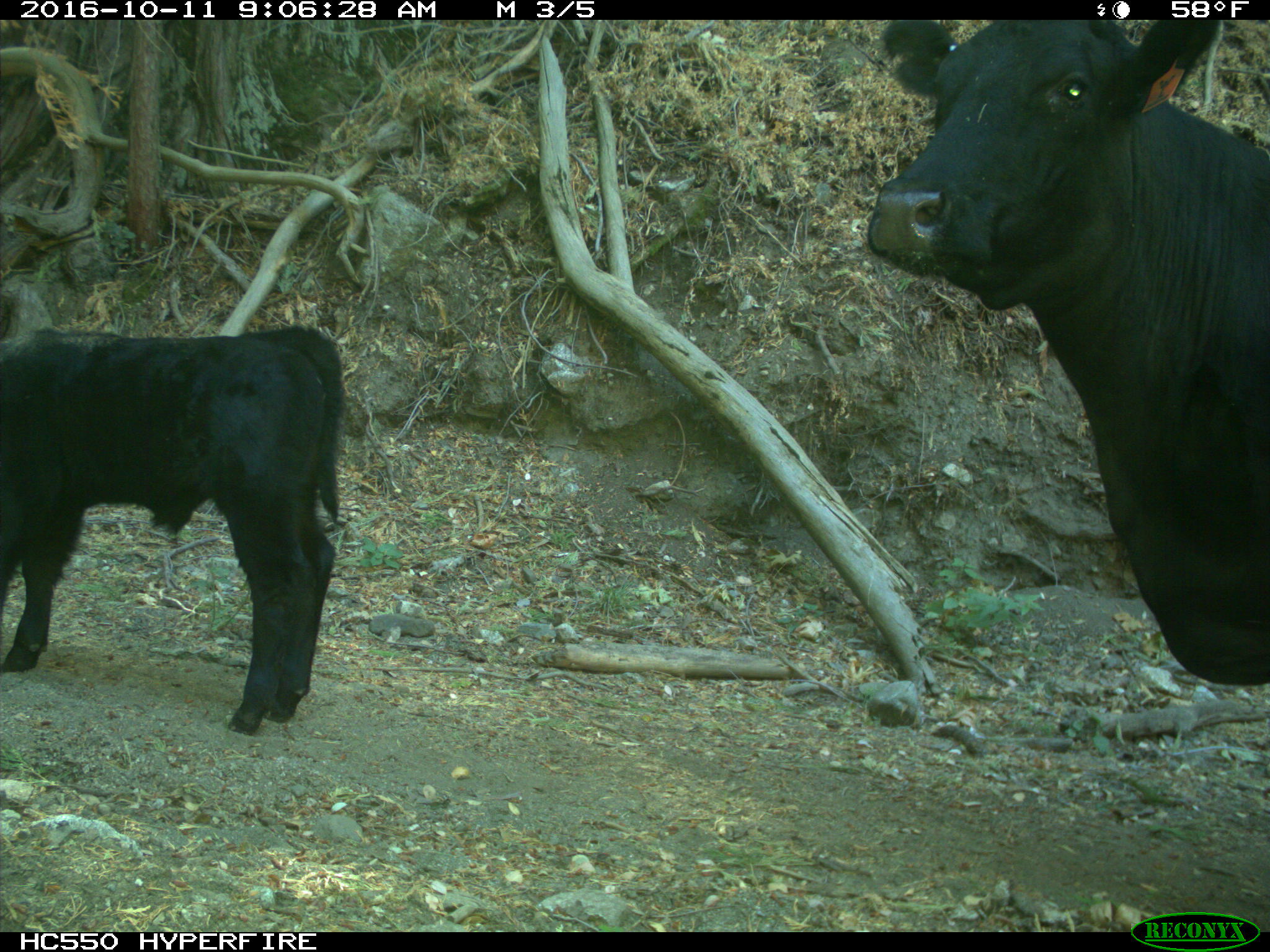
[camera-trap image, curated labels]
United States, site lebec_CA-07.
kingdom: Animalia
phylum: Chordata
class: Mammalia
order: Artiodactyla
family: Bovidae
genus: Bos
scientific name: Bos taurus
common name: domestic cow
Bos taurus (domestic cow).